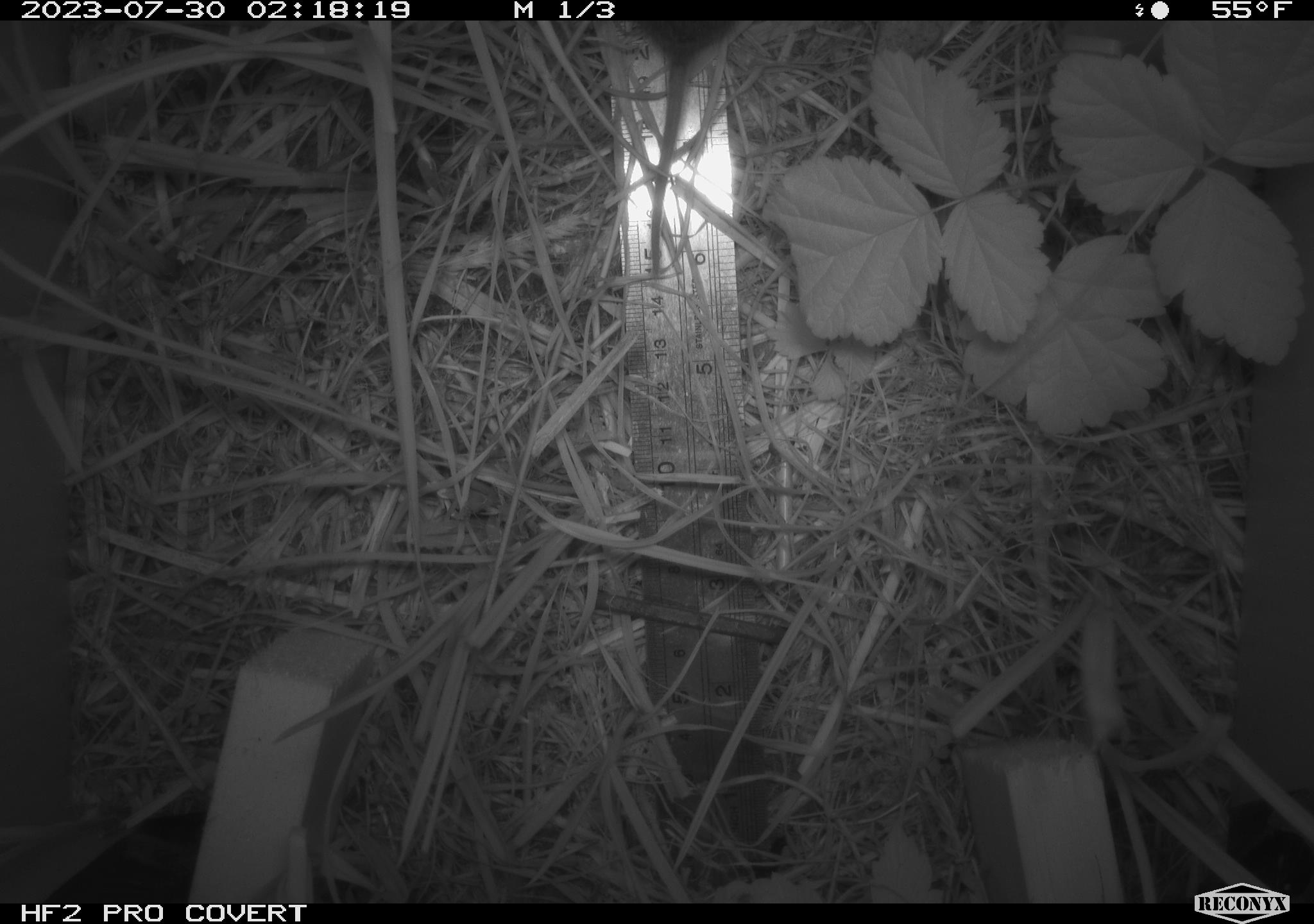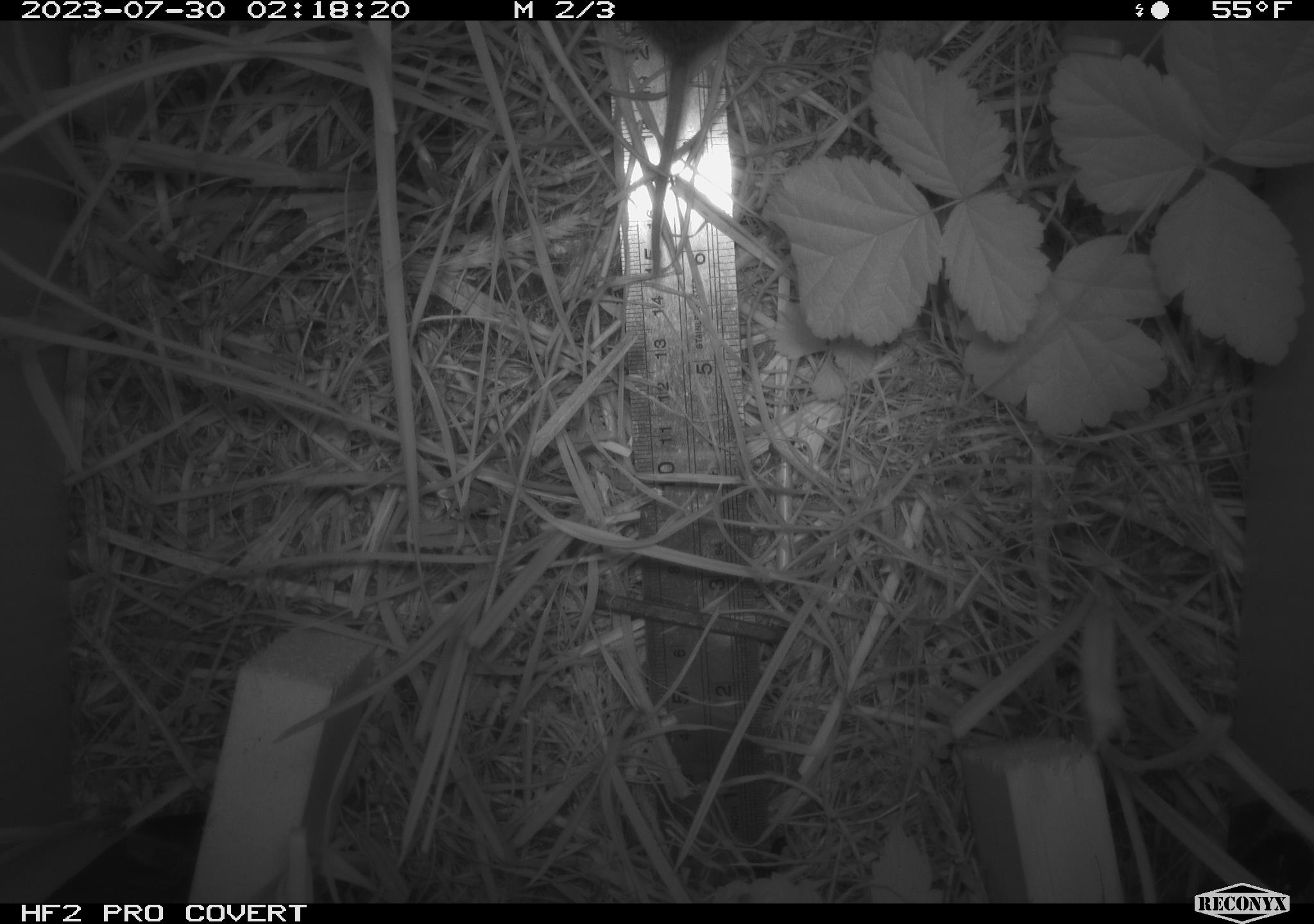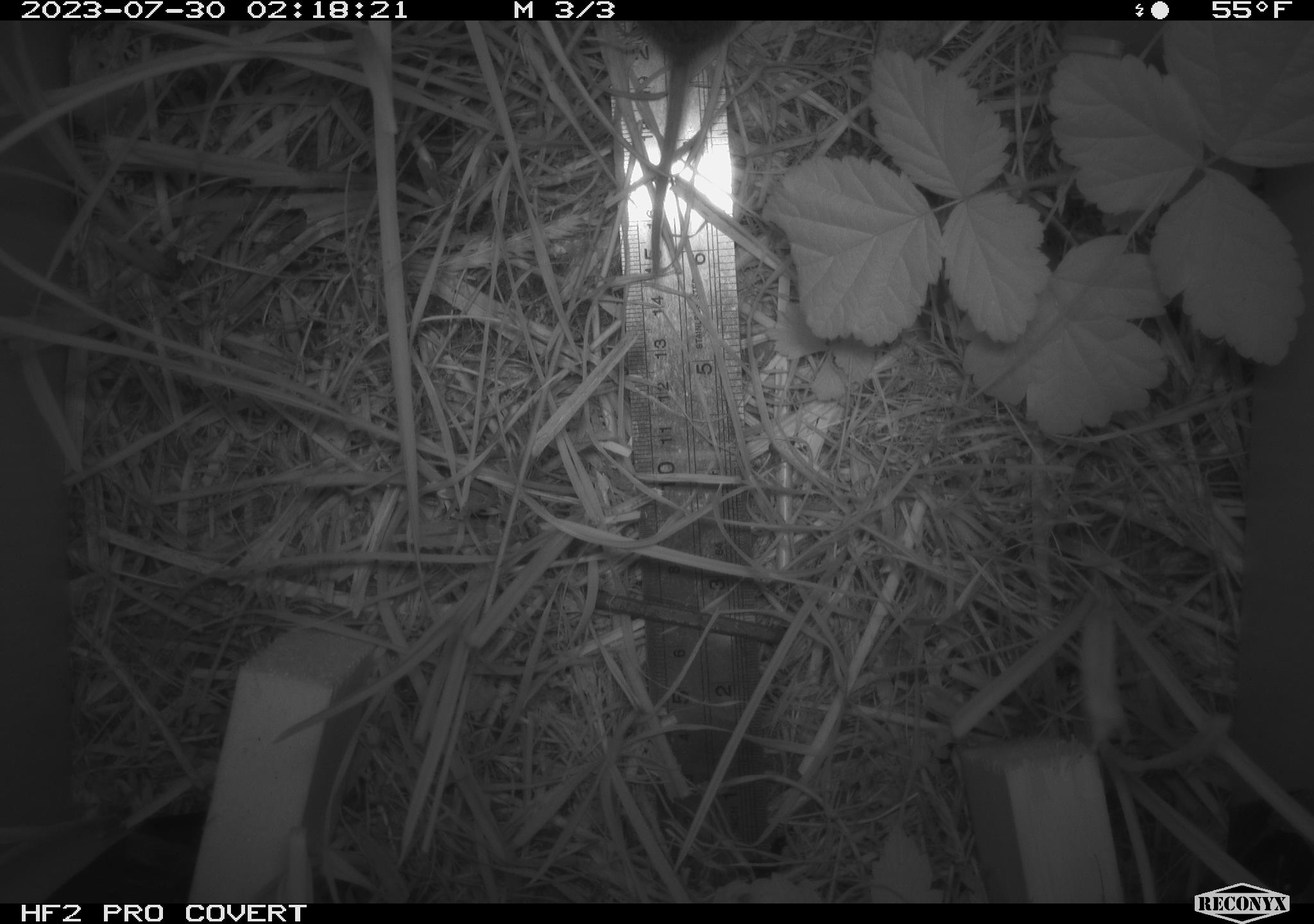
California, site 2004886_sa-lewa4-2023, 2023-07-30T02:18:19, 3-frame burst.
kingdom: Animalia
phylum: Chordata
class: Mammalia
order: Rodentia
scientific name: Rodentia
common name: rodent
Rodent (Rodentia).